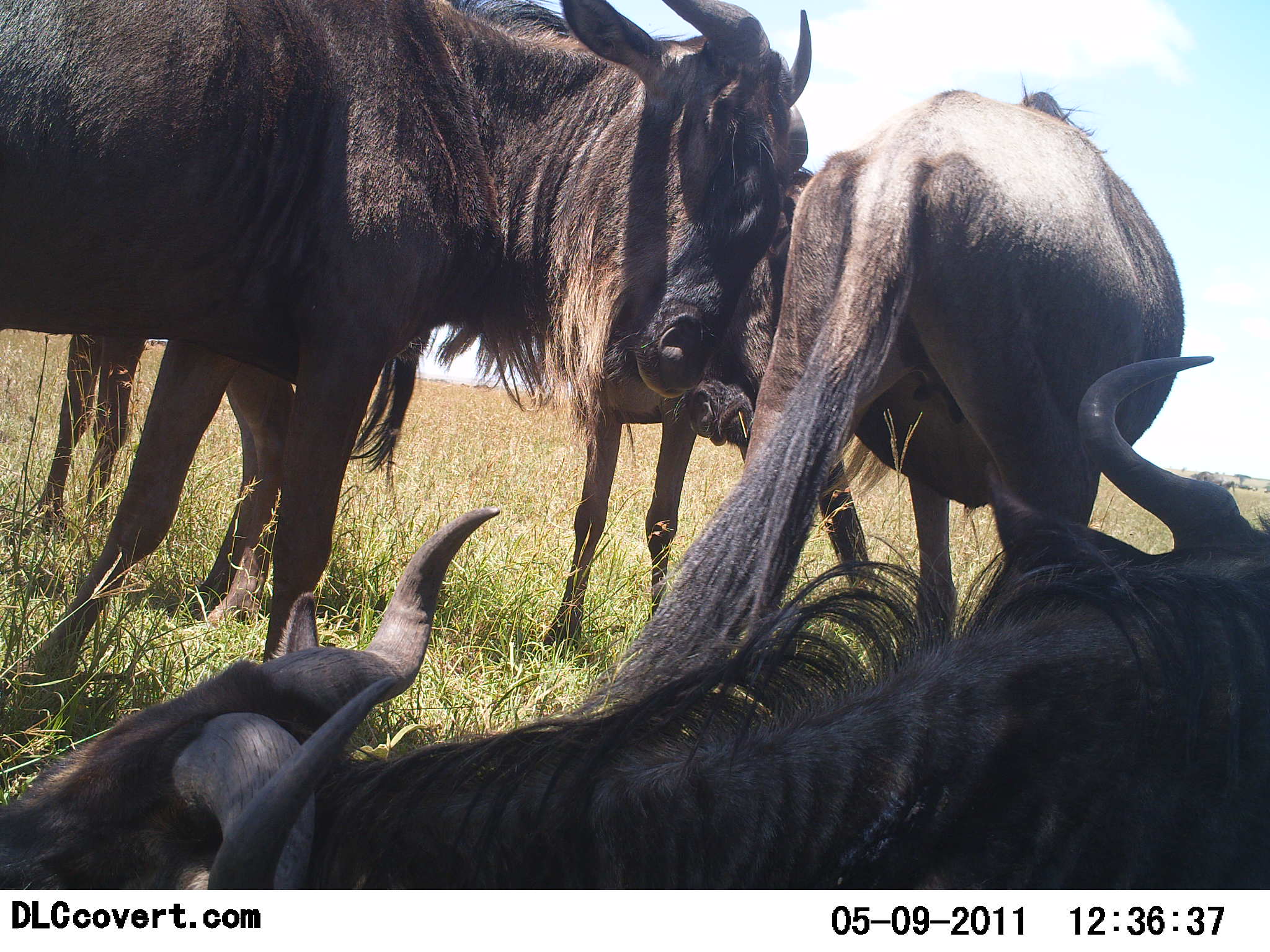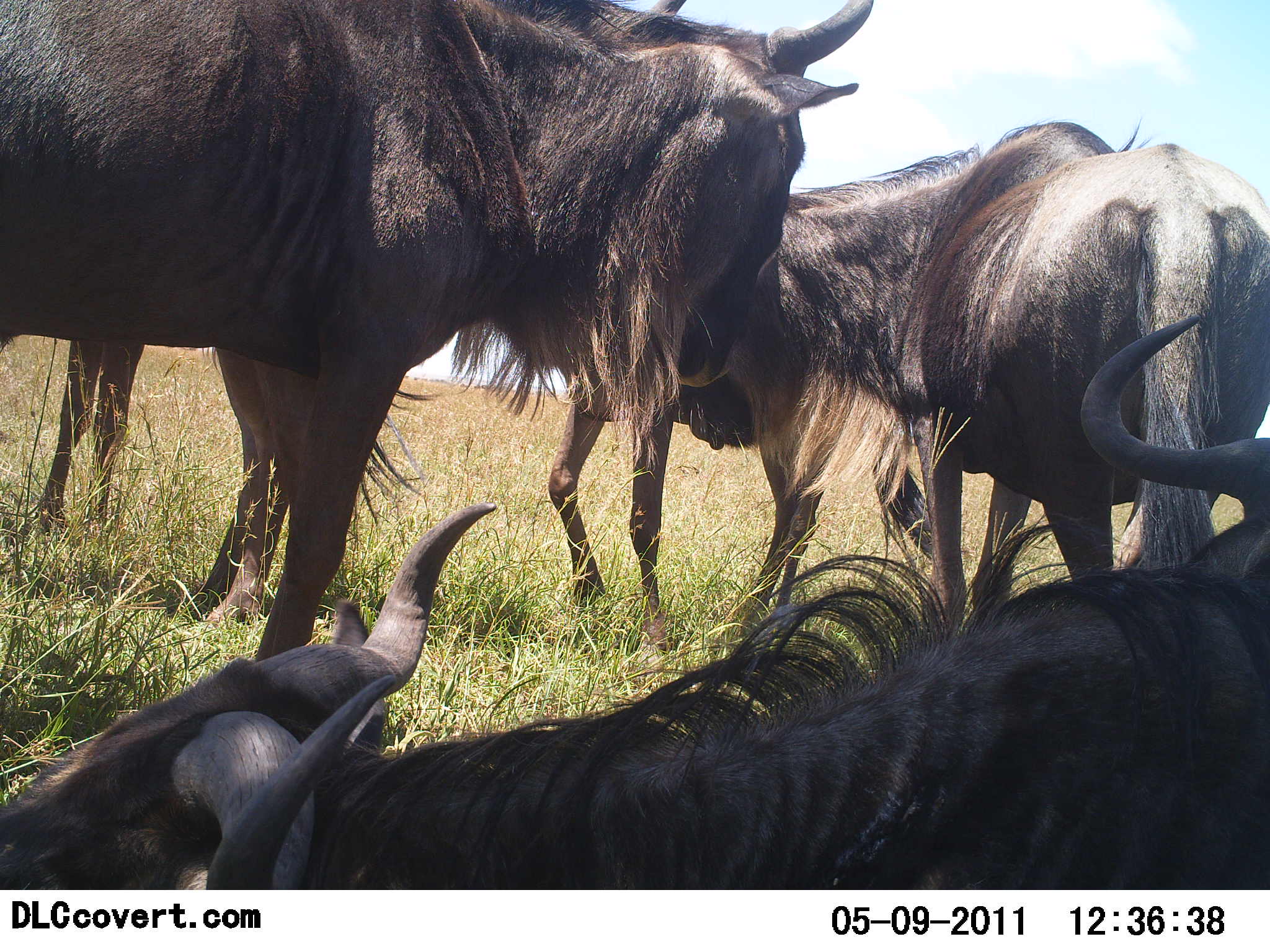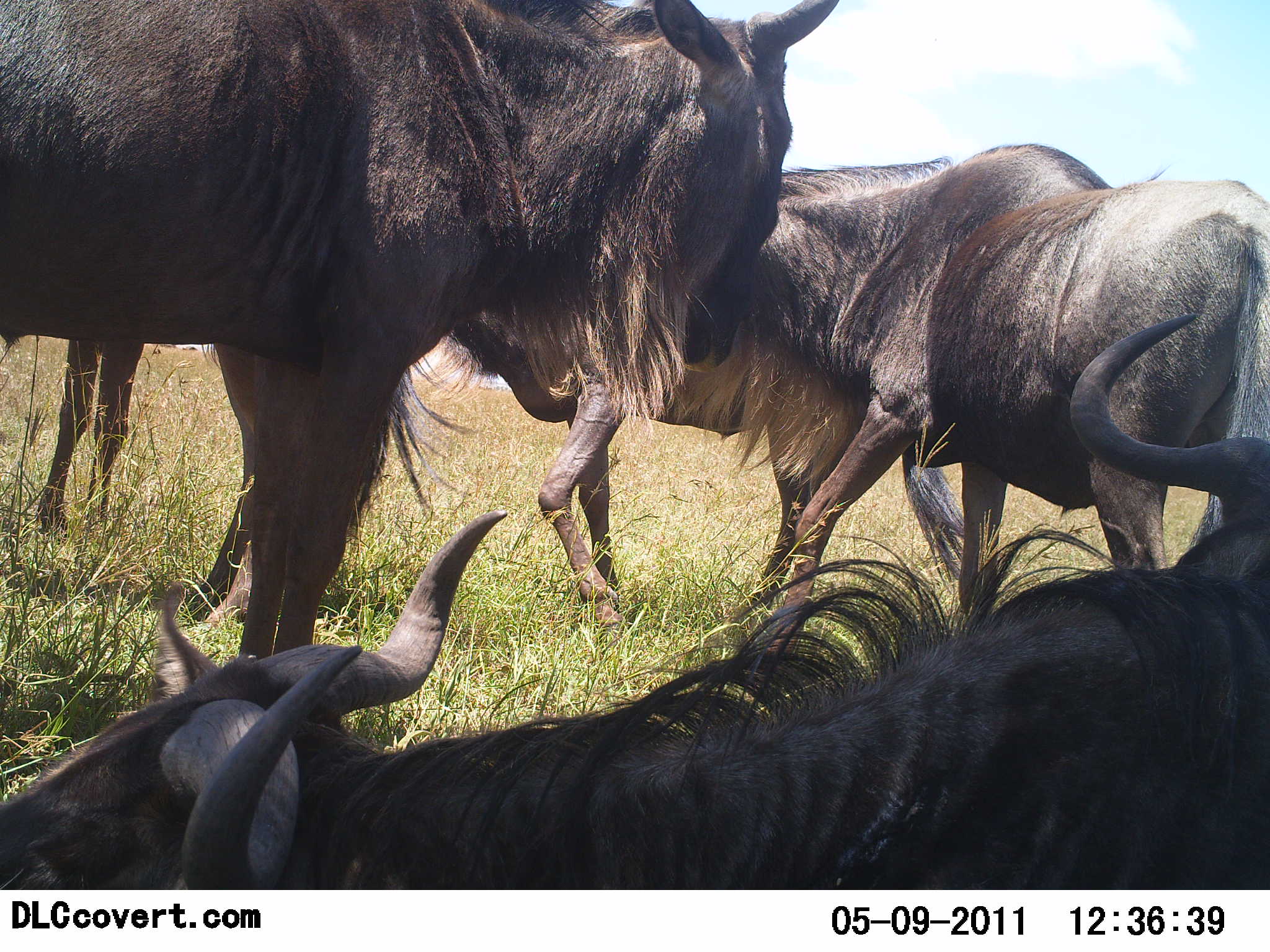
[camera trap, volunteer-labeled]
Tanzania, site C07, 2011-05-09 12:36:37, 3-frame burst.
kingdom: Animalia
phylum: Chordata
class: Mammalia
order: Artiodactyla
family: Bovidae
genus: Connochaetes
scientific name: Connochaetes taurinus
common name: blue wildebeest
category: wildebeest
Wildebeest (blue wildebeest) (Connochaetes taurinus), count 5. Behavior (volunteer vote fractions): standing 60%, resting 80%, moving 20%, interacting 20%. Young present (vote fraction): 0%. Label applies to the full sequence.